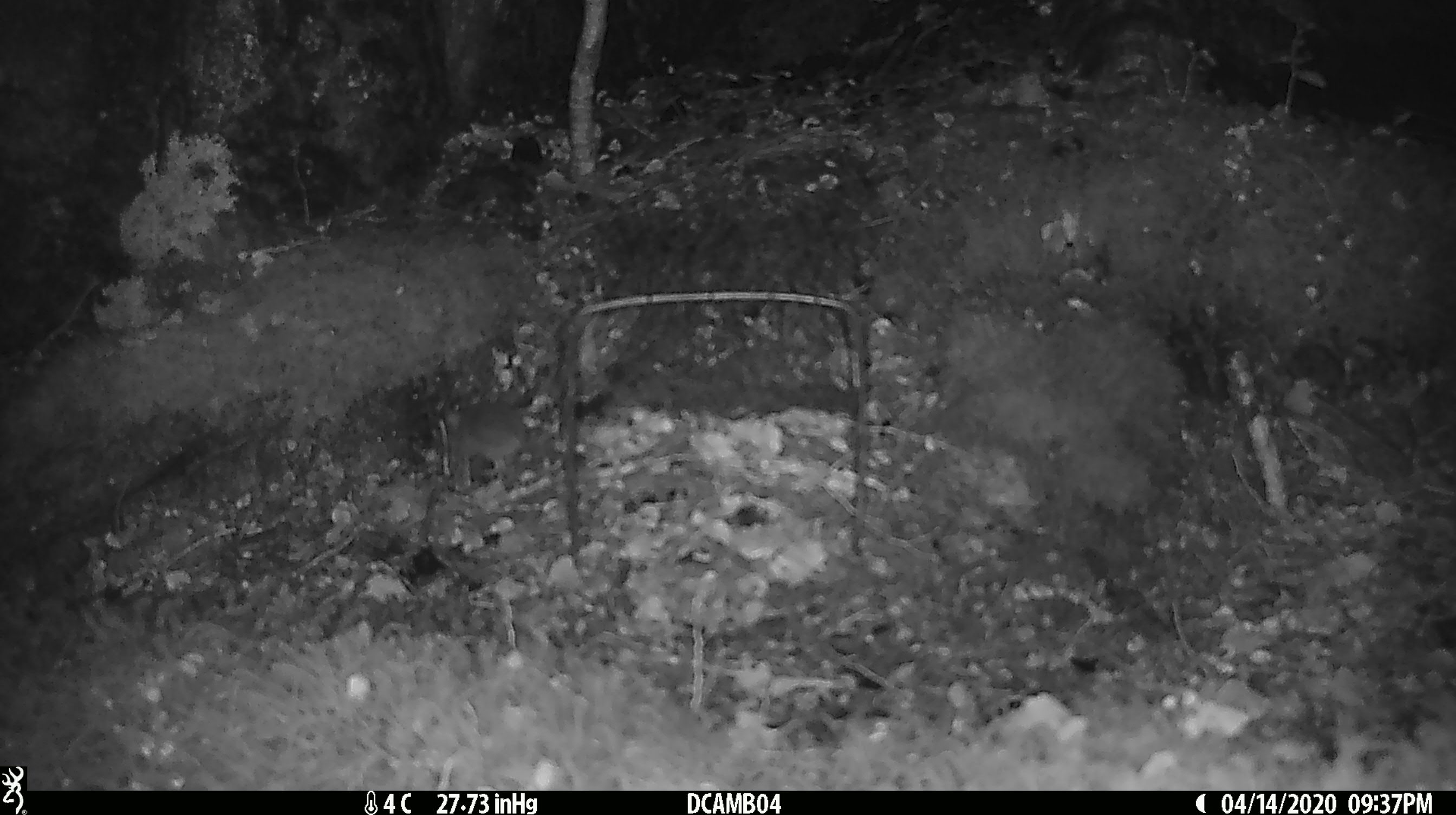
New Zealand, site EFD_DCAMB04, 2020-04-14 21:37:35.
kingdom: Animalia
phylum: Chordata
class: Mammalia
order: Rodentia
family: Muridae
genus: Mus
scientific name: Mus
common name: mouse